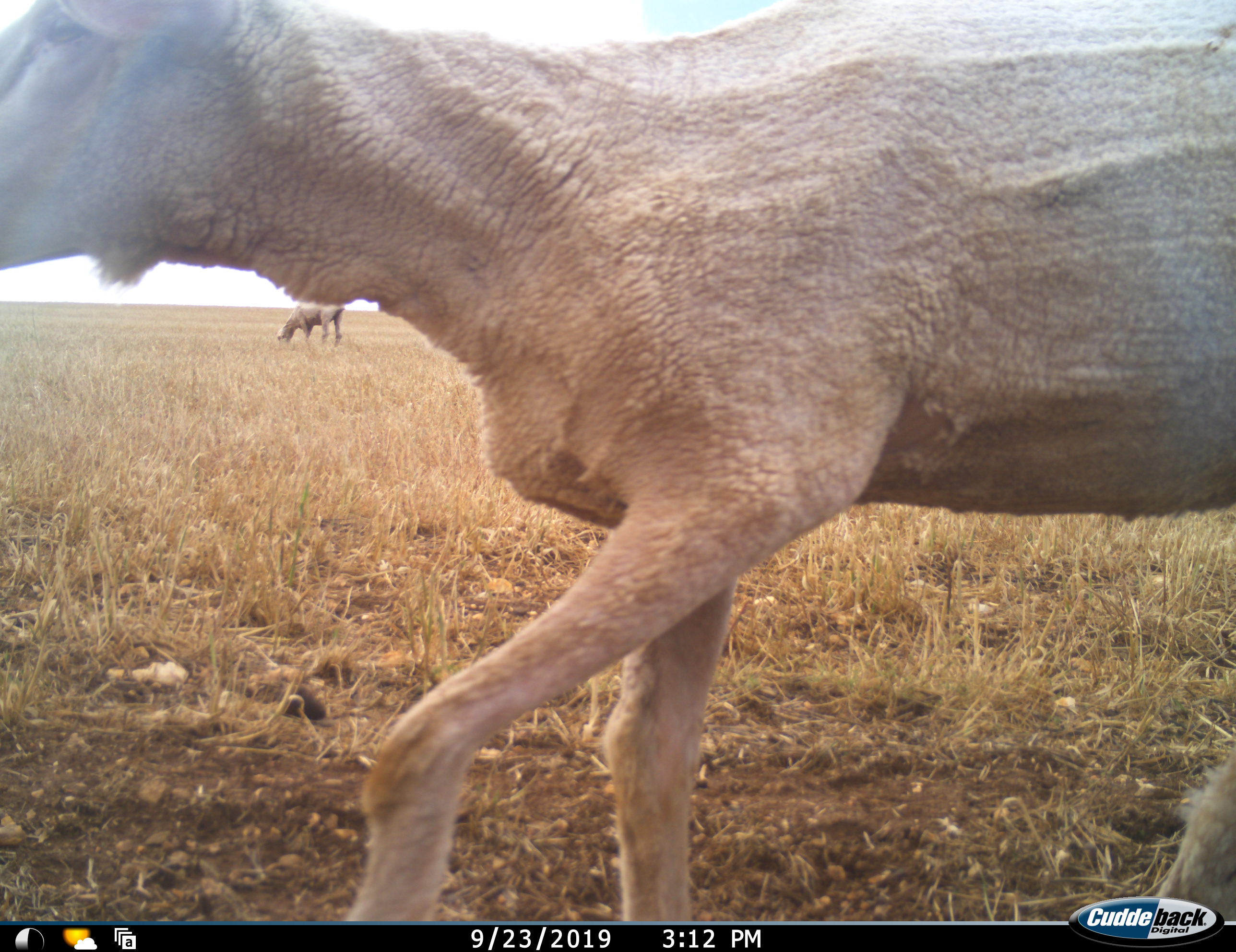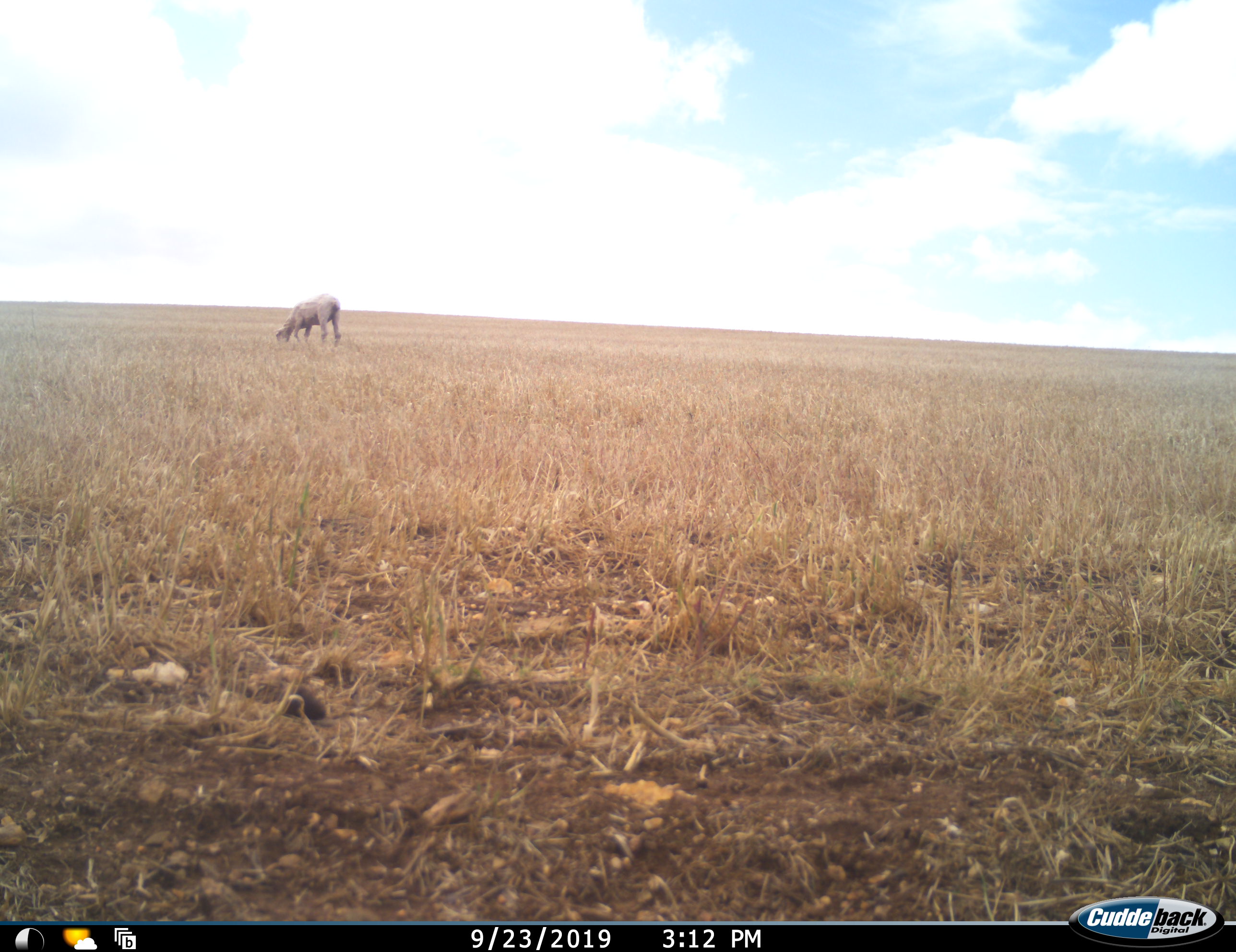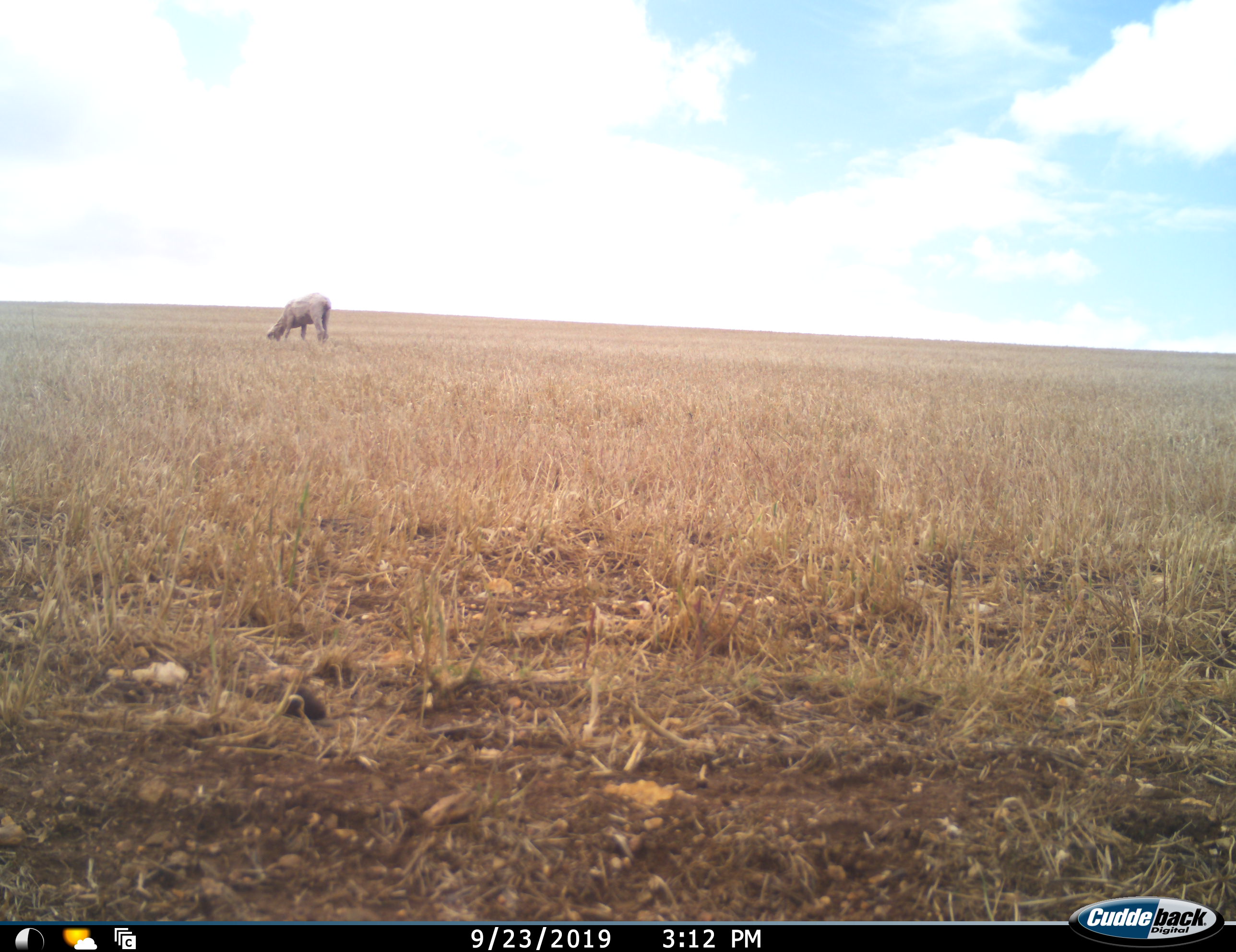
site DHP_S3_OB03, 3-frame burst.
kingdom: Animalia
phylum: Chordata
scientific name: Vertebrata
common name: domestic animal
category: domesticanimal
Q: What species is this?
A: Domesticanimal (domestic animal) (Vertebrata).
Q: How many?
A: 2.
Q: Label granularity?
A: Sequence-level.